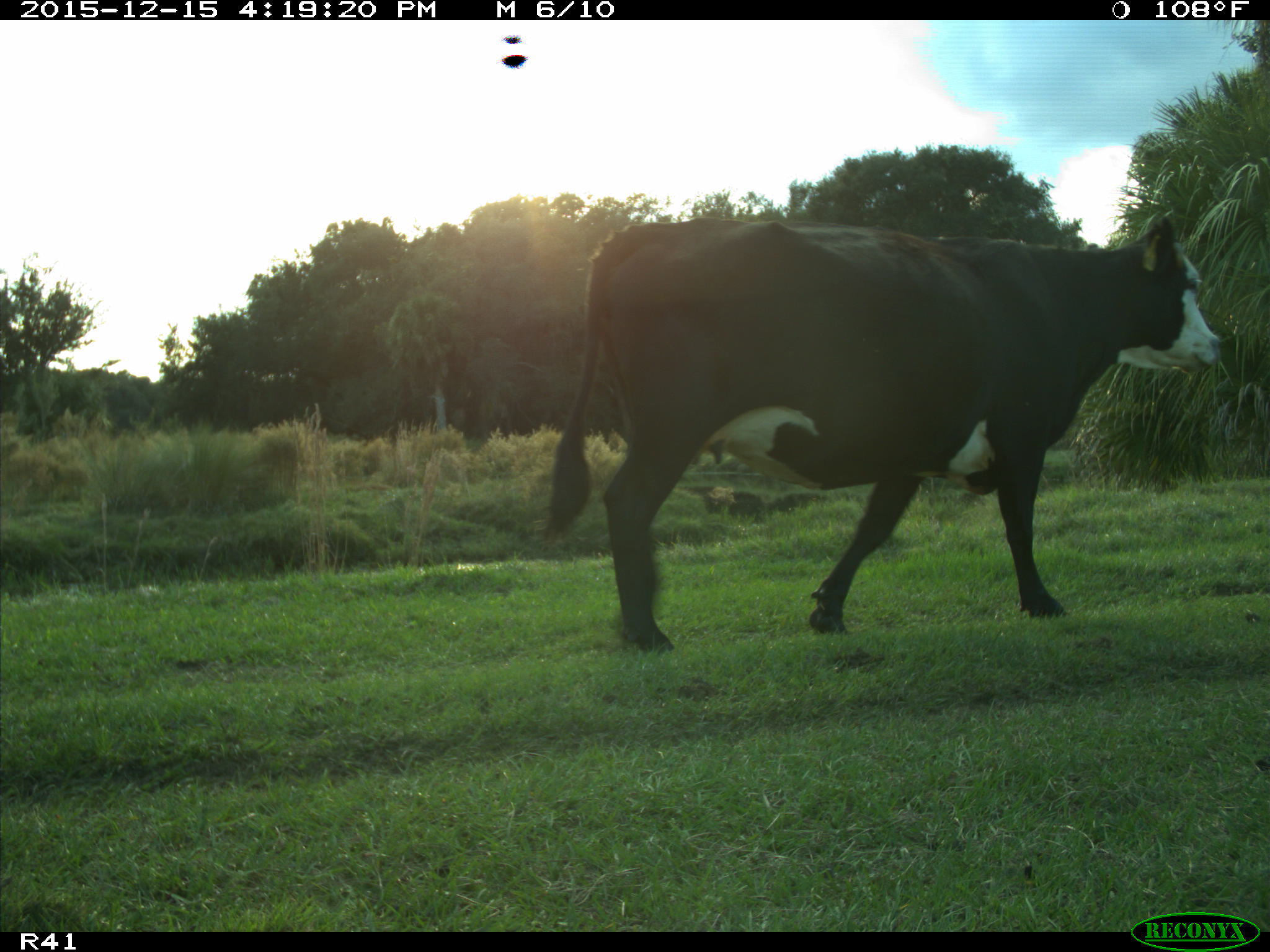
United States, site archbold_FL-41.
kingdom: Animalia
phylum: Chordata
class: Mammalia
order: Artiodactyla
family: Bovidae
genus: Bos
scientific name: Bos taurus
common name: domestic cow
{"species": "Bos taurus (domestic cow)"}